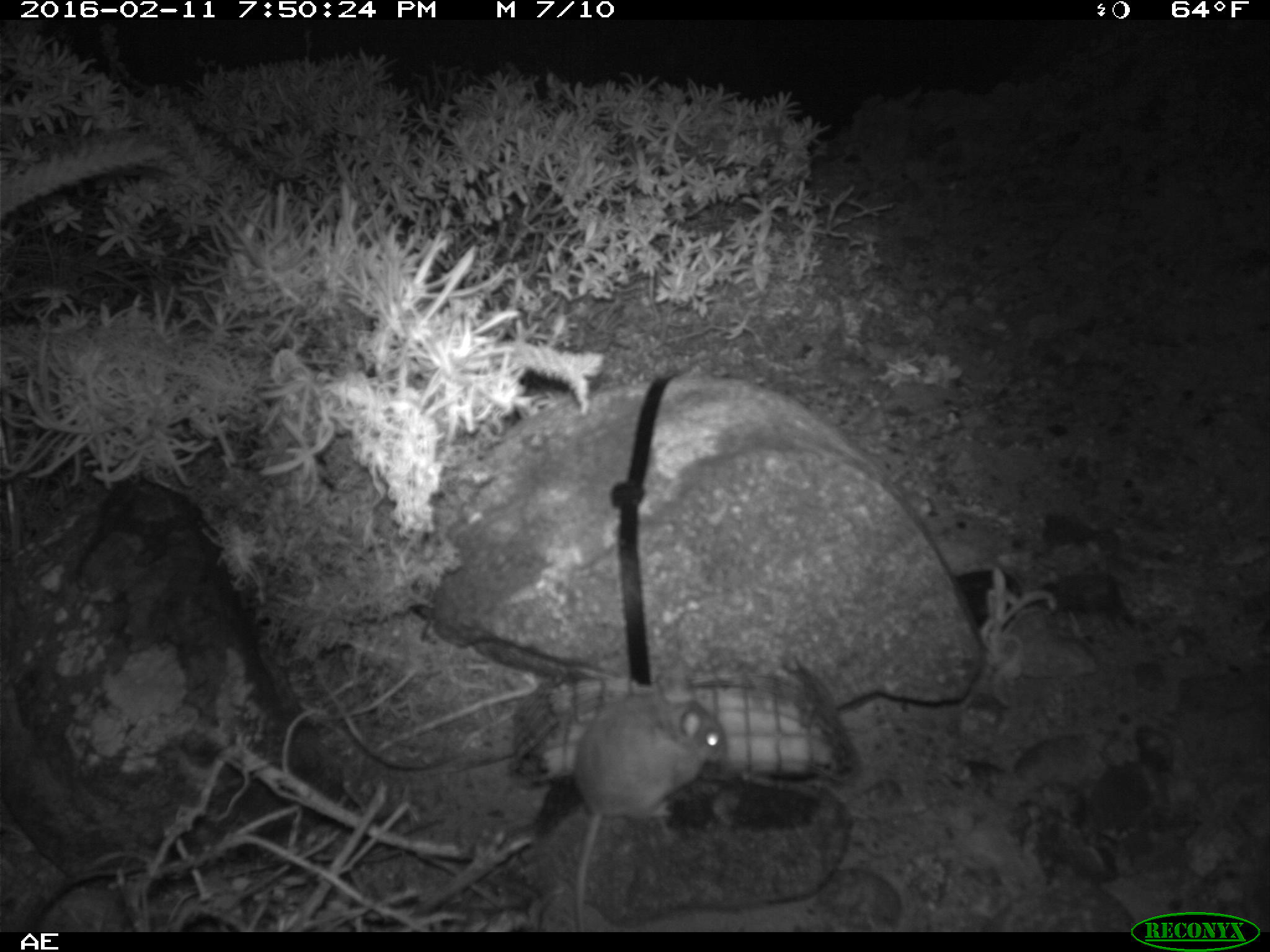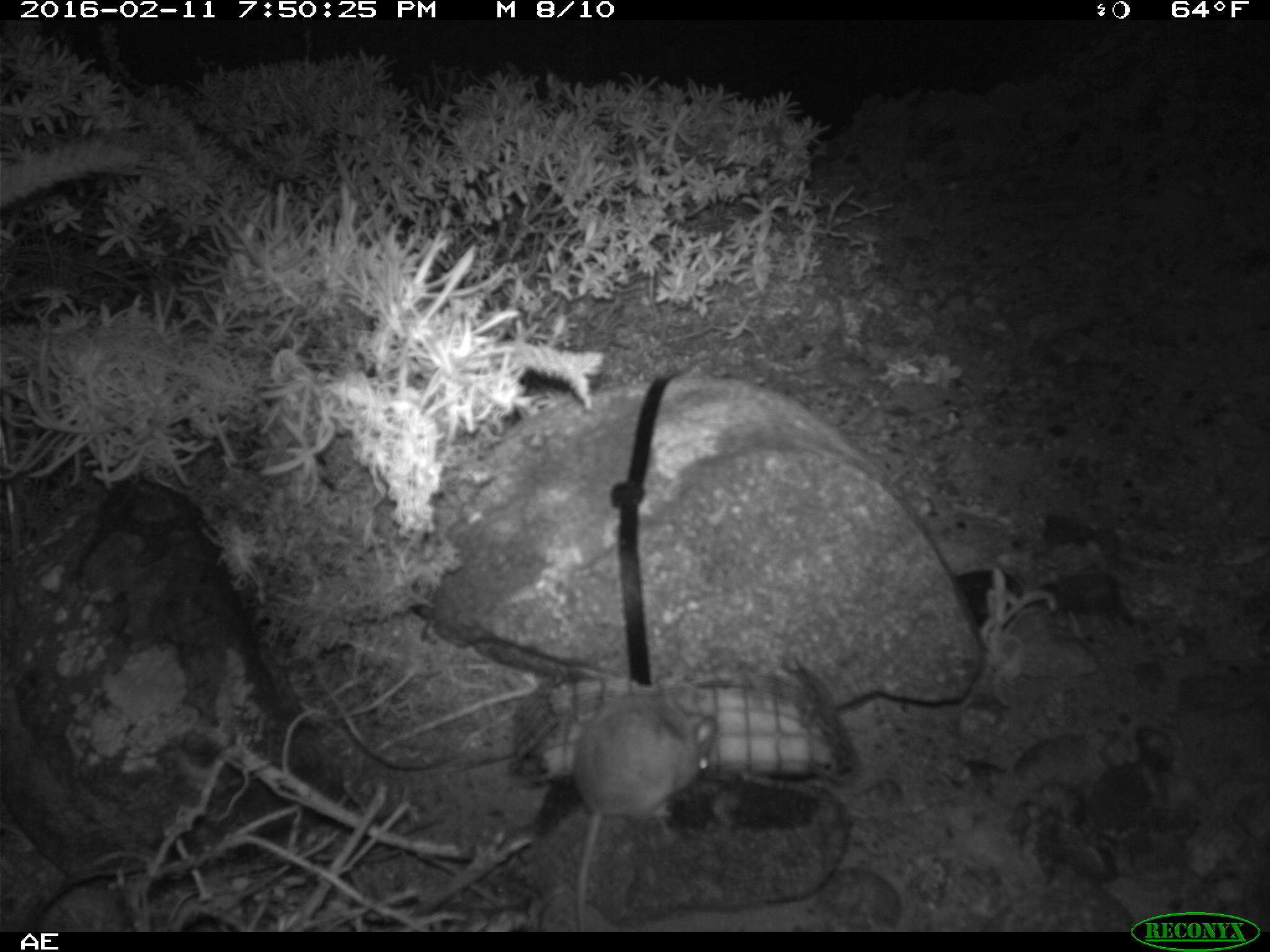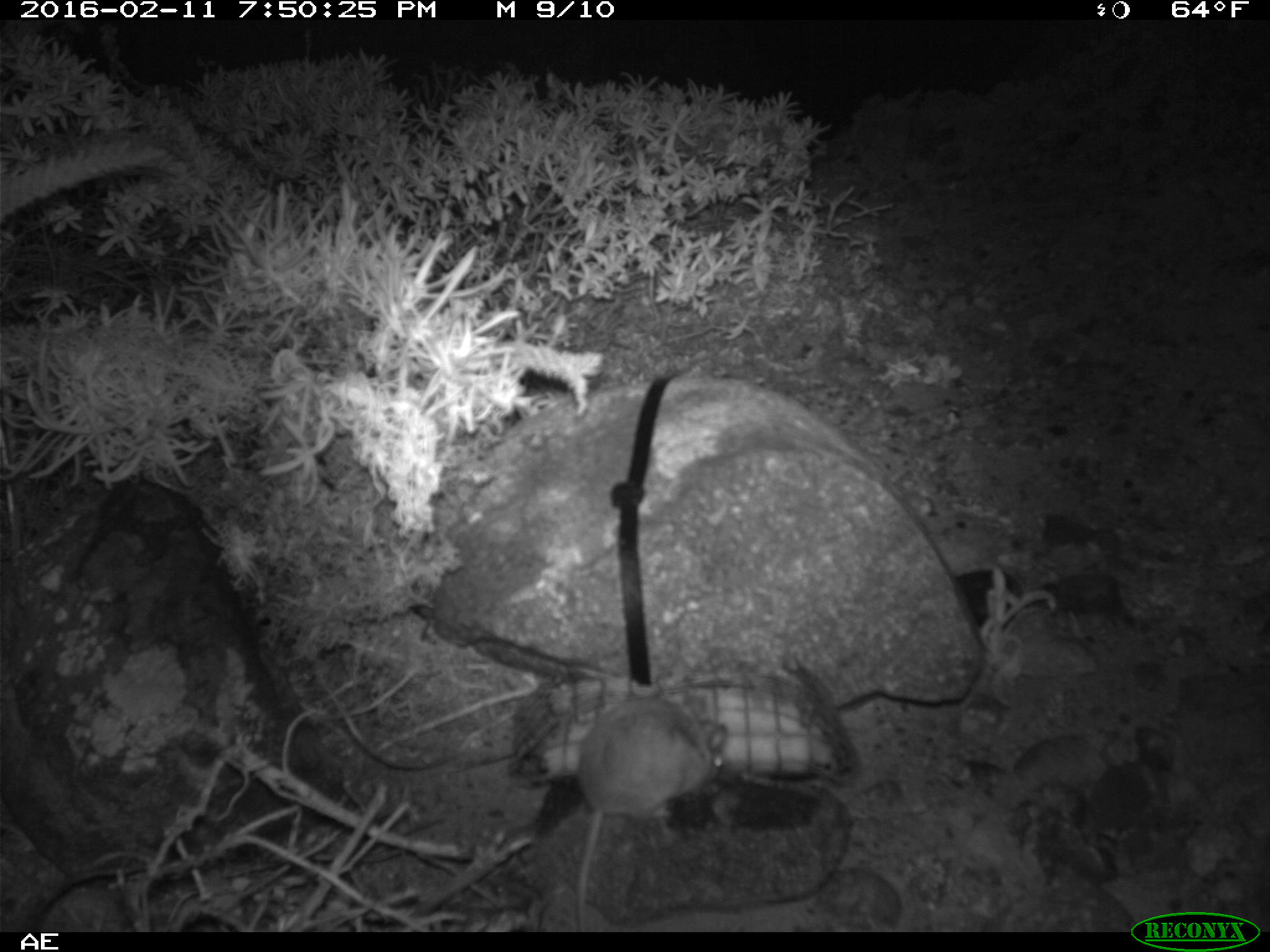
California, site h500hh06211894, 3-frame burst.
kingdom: Animalia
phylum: Chordata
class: Mammalia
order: Rodentia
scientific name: Rodentia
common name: rodent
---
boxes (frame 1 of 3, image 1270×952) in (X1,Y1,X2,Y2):
rodent: (571,665,726,932)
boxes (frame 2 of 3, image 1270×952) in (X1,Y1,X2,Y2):
rodent: (572,685,716,932)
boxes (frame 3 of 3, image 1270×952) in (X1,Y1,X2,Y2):
rodent: (573,694,730,932)